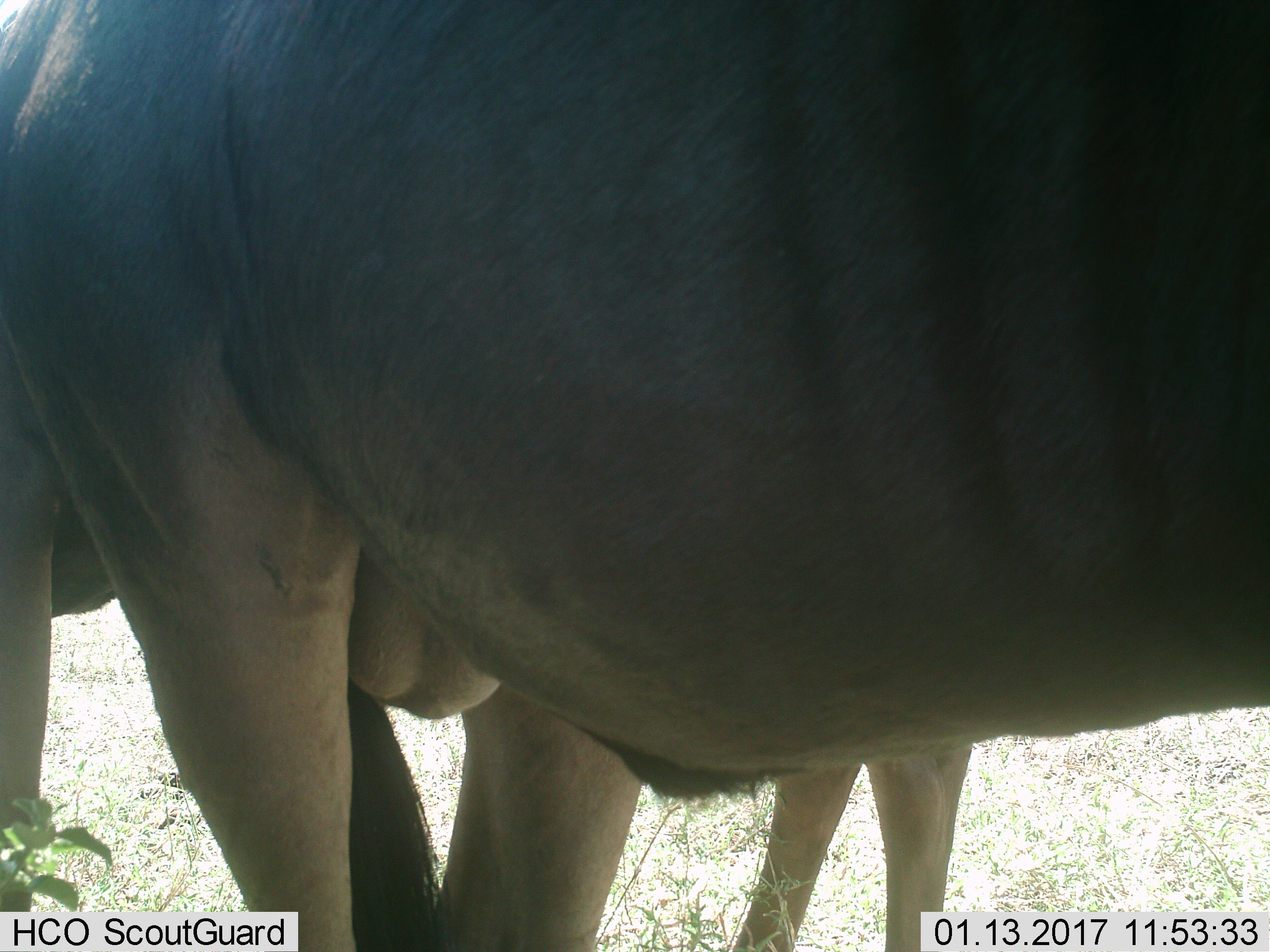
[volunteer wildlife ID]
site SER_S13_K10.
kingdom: Animalia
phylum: Chordata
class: Mammalia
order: Artiodactyla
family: Bovidae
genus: Connochaetes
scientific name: Connochaetes taurinus taurinus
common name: blue wildebeest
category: wildebeestblue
Wildebeestblue (blue wildebeest) (Connochaetes taurinus taurinus), count 2. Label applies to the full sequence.